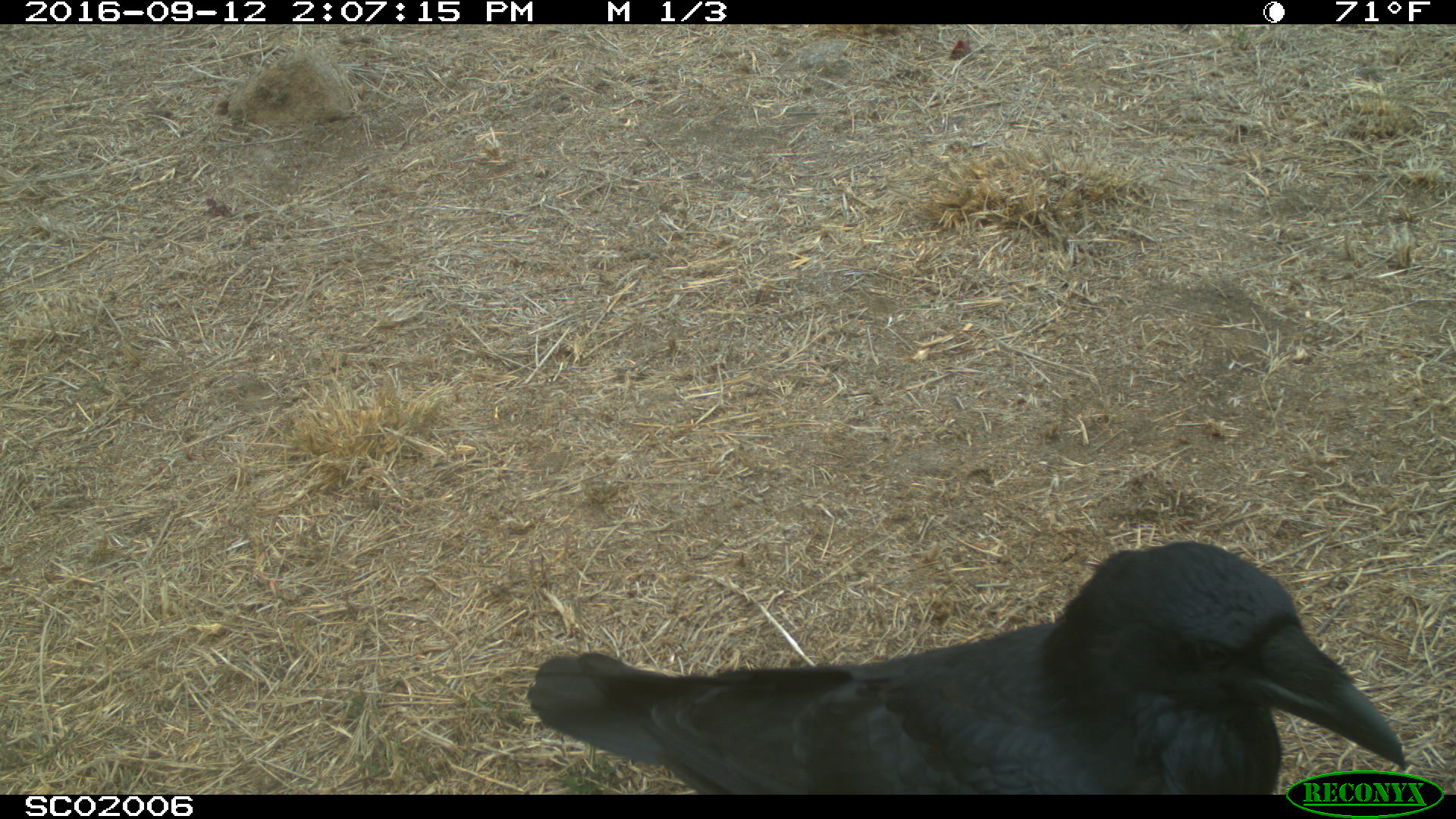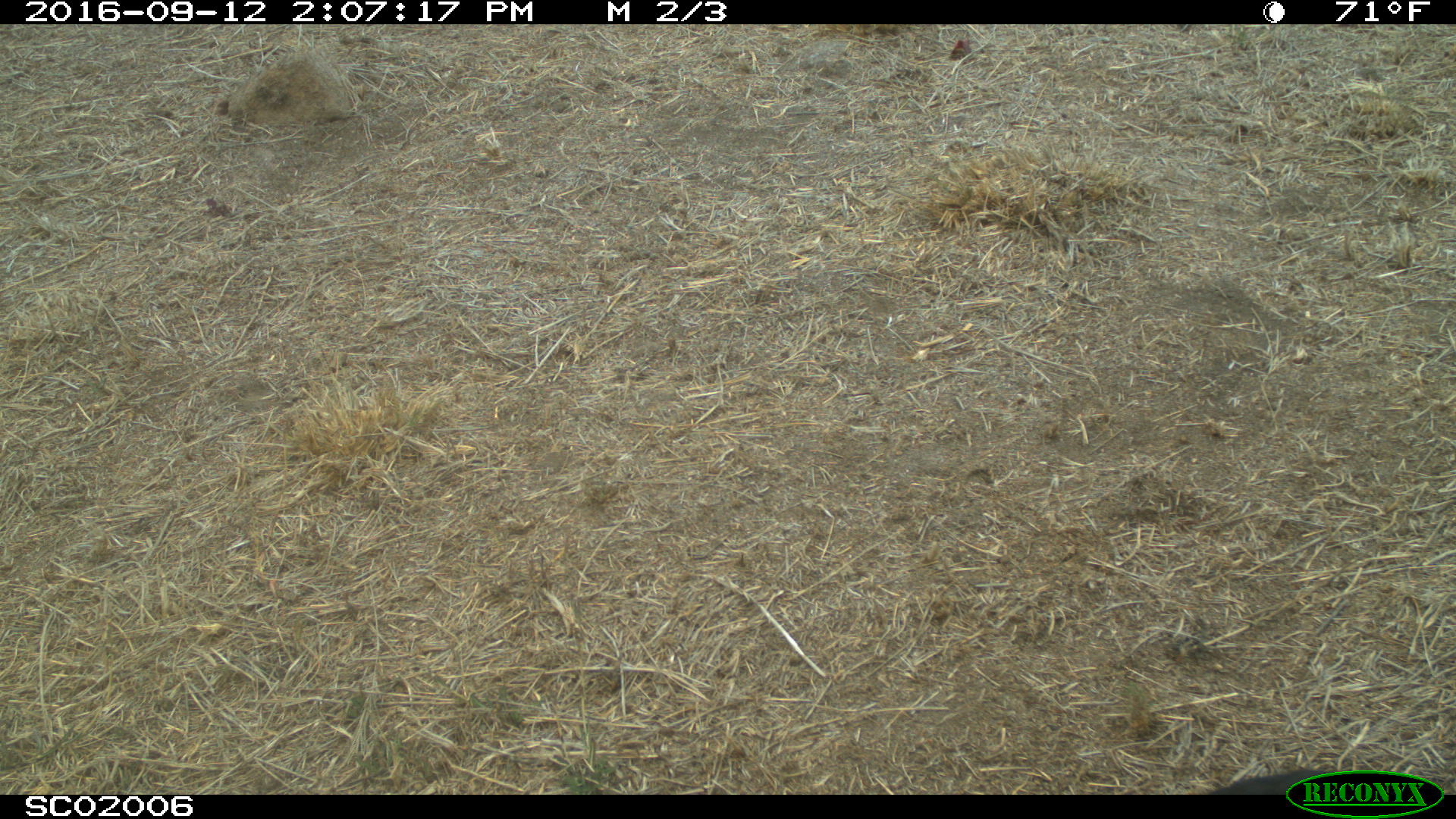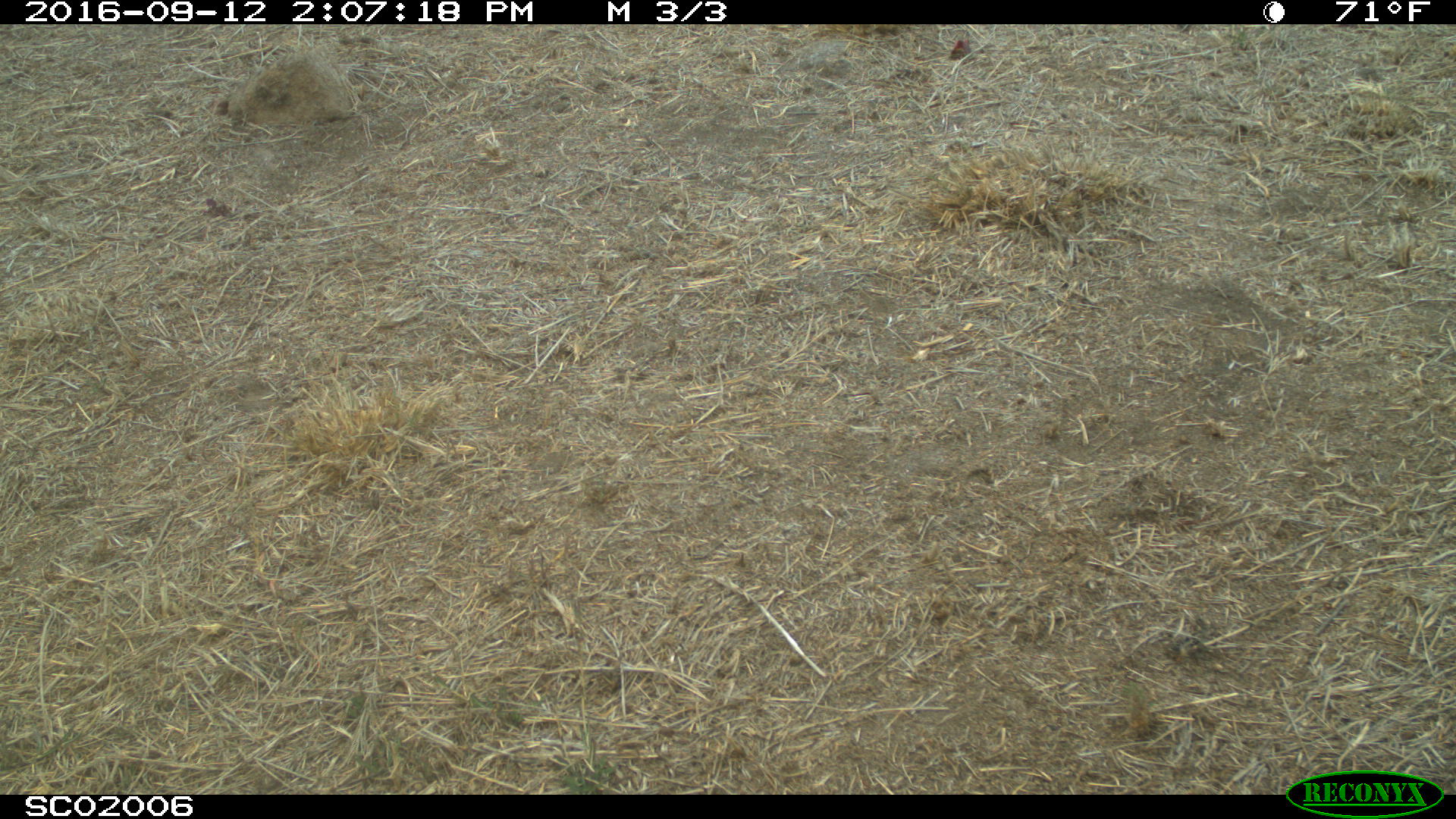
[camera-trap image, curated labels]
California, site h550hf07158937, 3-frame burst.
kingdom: Animalia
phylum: Chordata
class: Aves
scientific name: Aves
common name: bird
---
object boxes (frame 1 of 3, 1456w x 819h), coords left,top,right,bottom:
bird: 526,540,1404,795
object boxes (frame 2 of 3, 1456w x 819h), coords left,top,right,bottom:
bird: 1209,768,1341,795